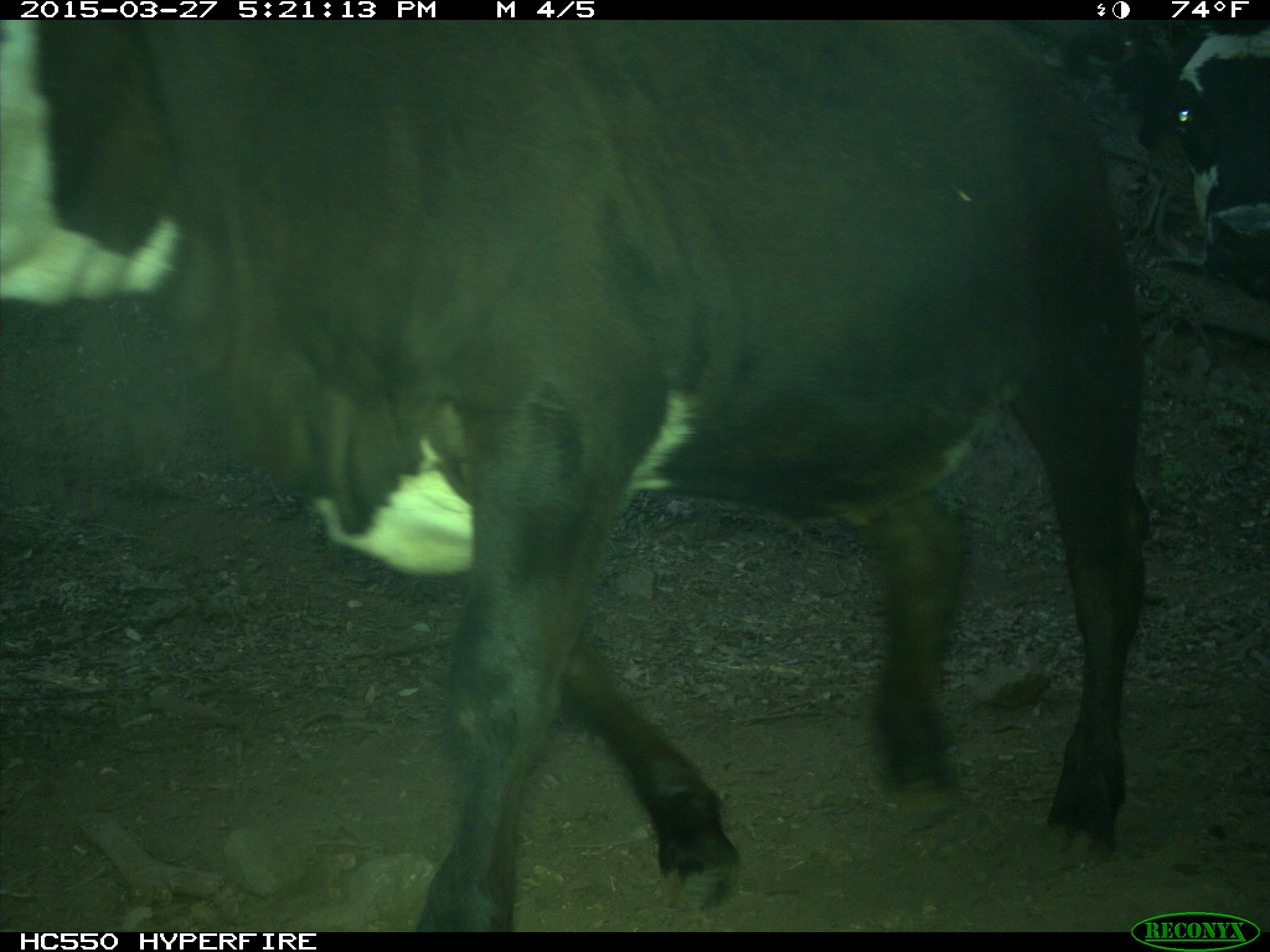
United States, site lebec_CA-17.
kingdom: Animalia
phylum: Chordata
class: Mammalia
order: Artiodactyla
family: Bovidae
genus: Bos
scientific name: Bos taurus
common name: domestic cow